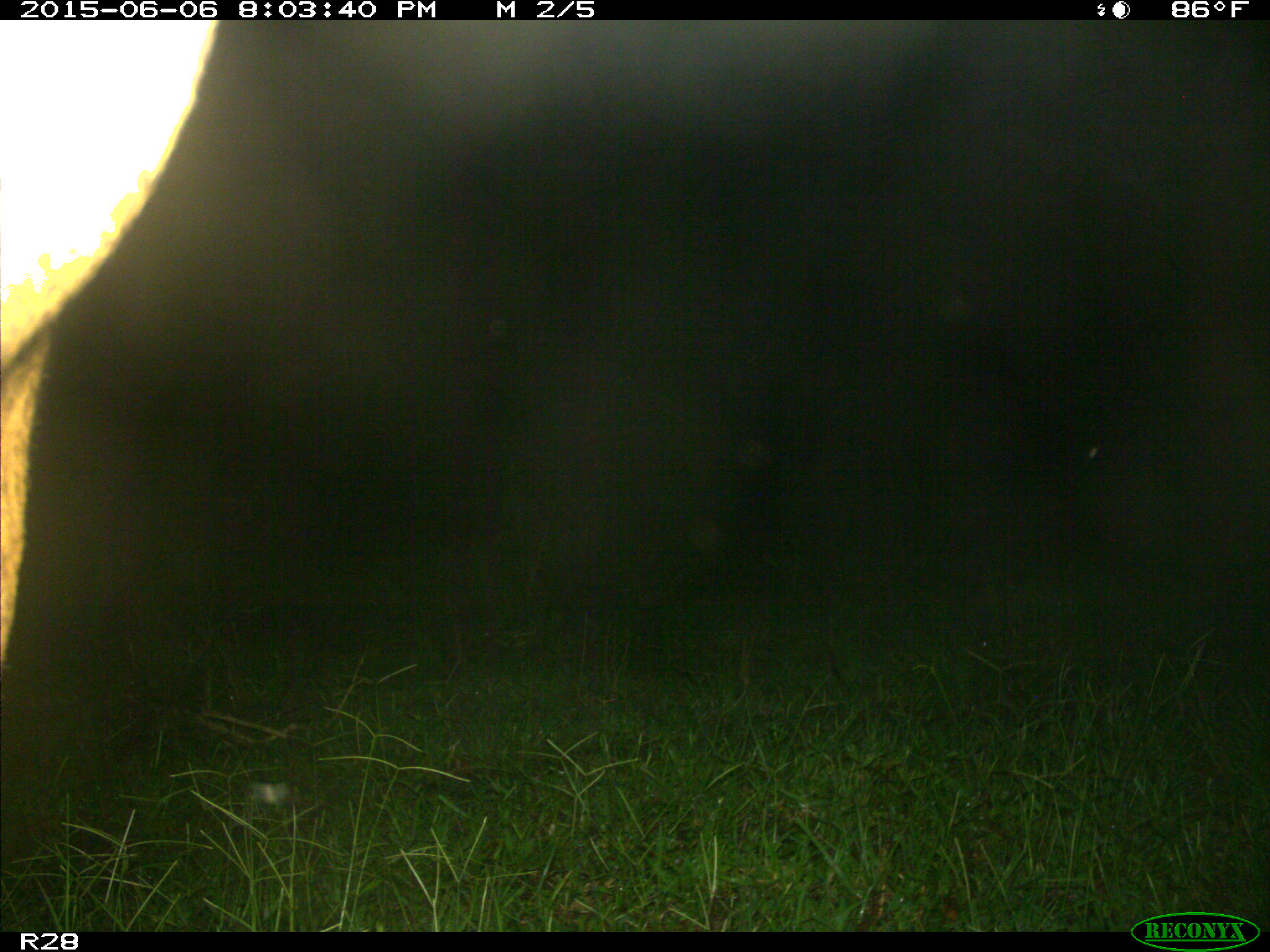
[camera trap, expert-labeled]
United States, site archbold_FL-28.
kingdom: Animalia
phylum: Chordata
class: Mammalia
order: Artiodactyla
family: Bovidae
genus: Bos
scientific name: Bos taurus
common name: domestic cow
Bos taurus (domestic cow).